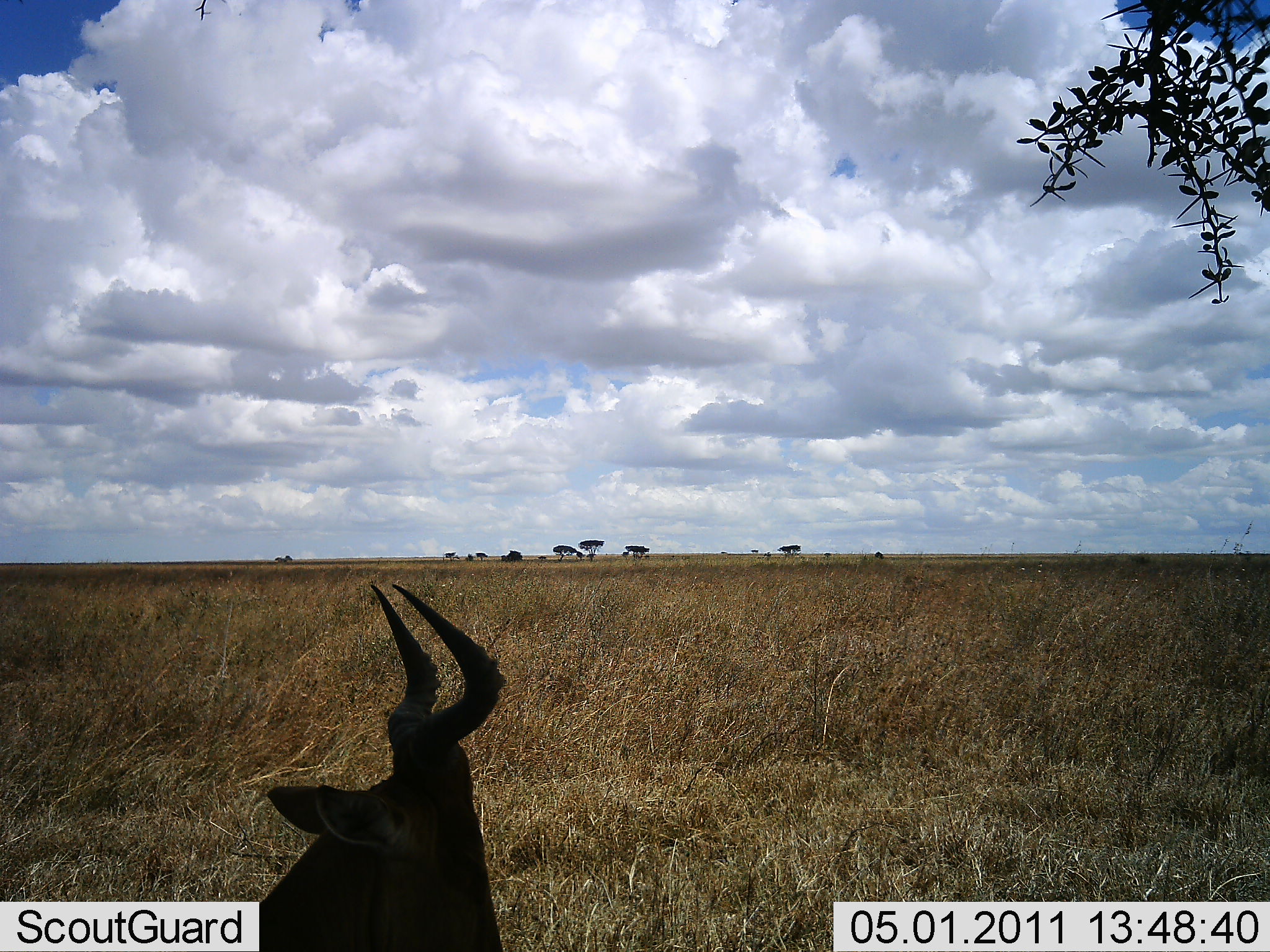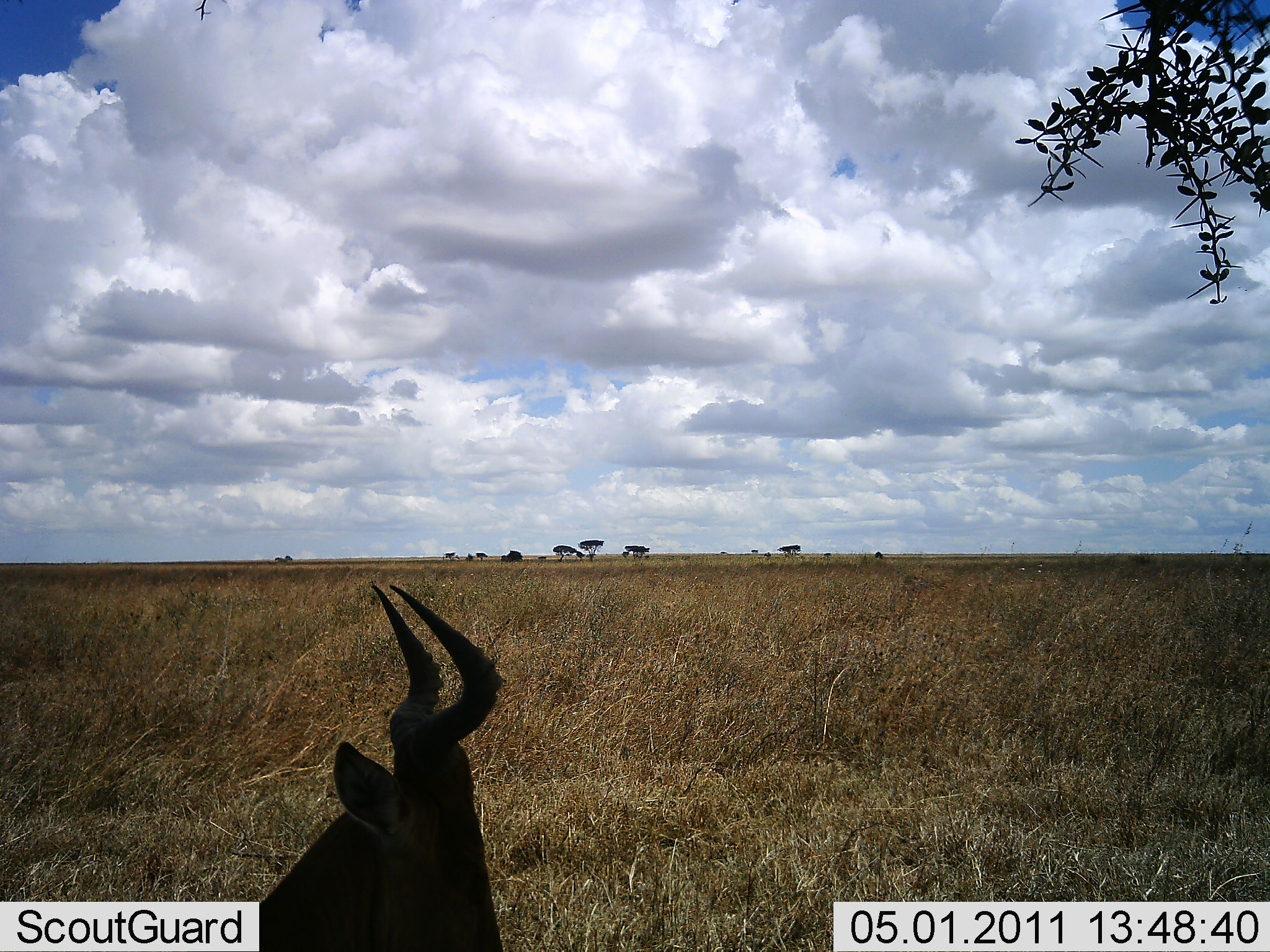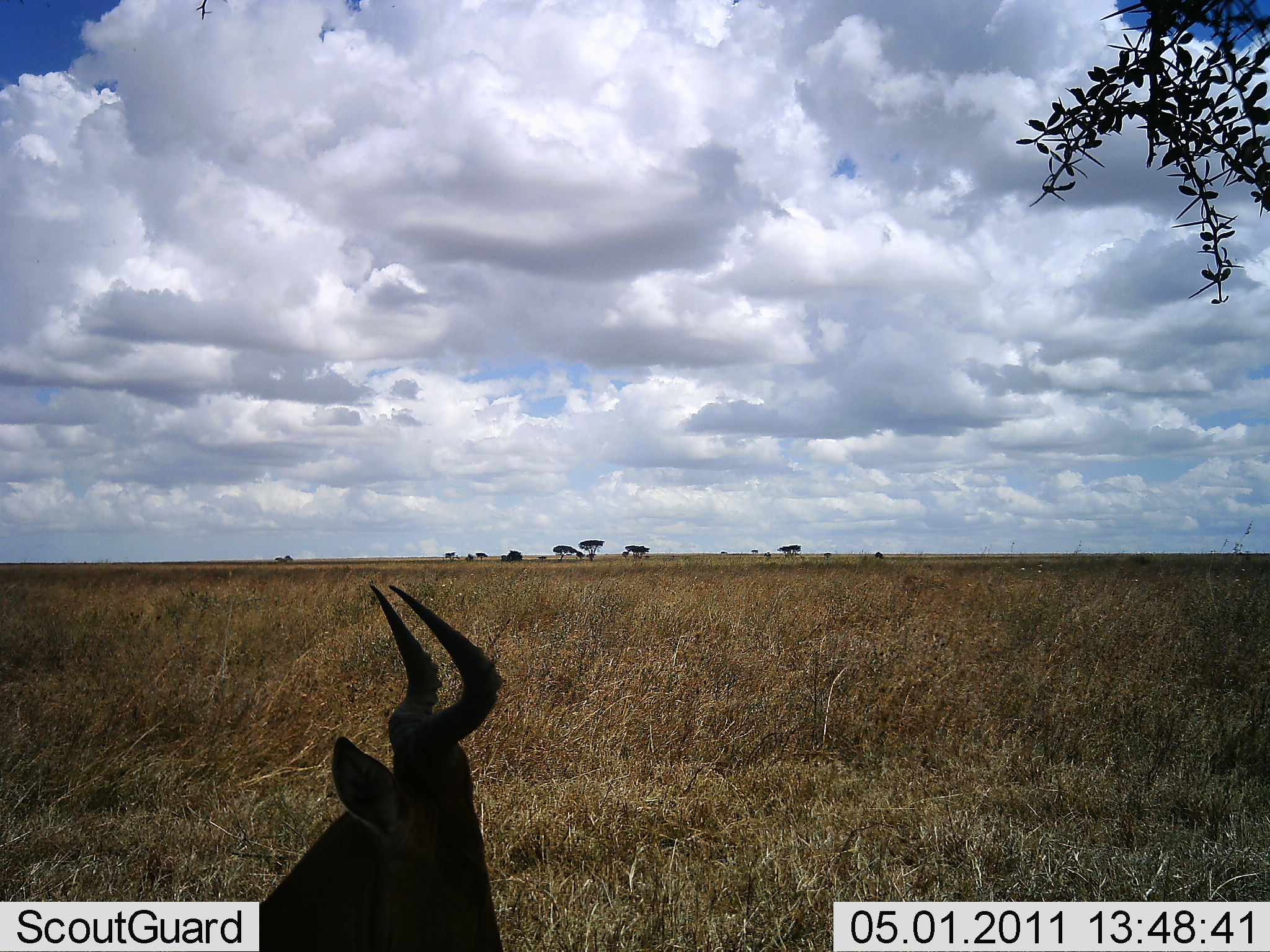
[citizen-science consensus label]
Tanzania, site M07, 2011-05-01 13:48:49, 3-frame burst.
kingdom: Animalia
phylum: Chordata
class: Mammalia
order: Artiodactyla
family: Bovidae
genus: Alcelaphus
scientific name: Alcelaphus buselaphus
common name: hartebeest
Hartebeest (Alcelaphus buselaphus), count 1. Behavior (volunteer vote fractions): standing 36%, resting 64%, moving 0%, interacting 0%. Young present (vote fraction): 0%. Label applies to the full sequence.